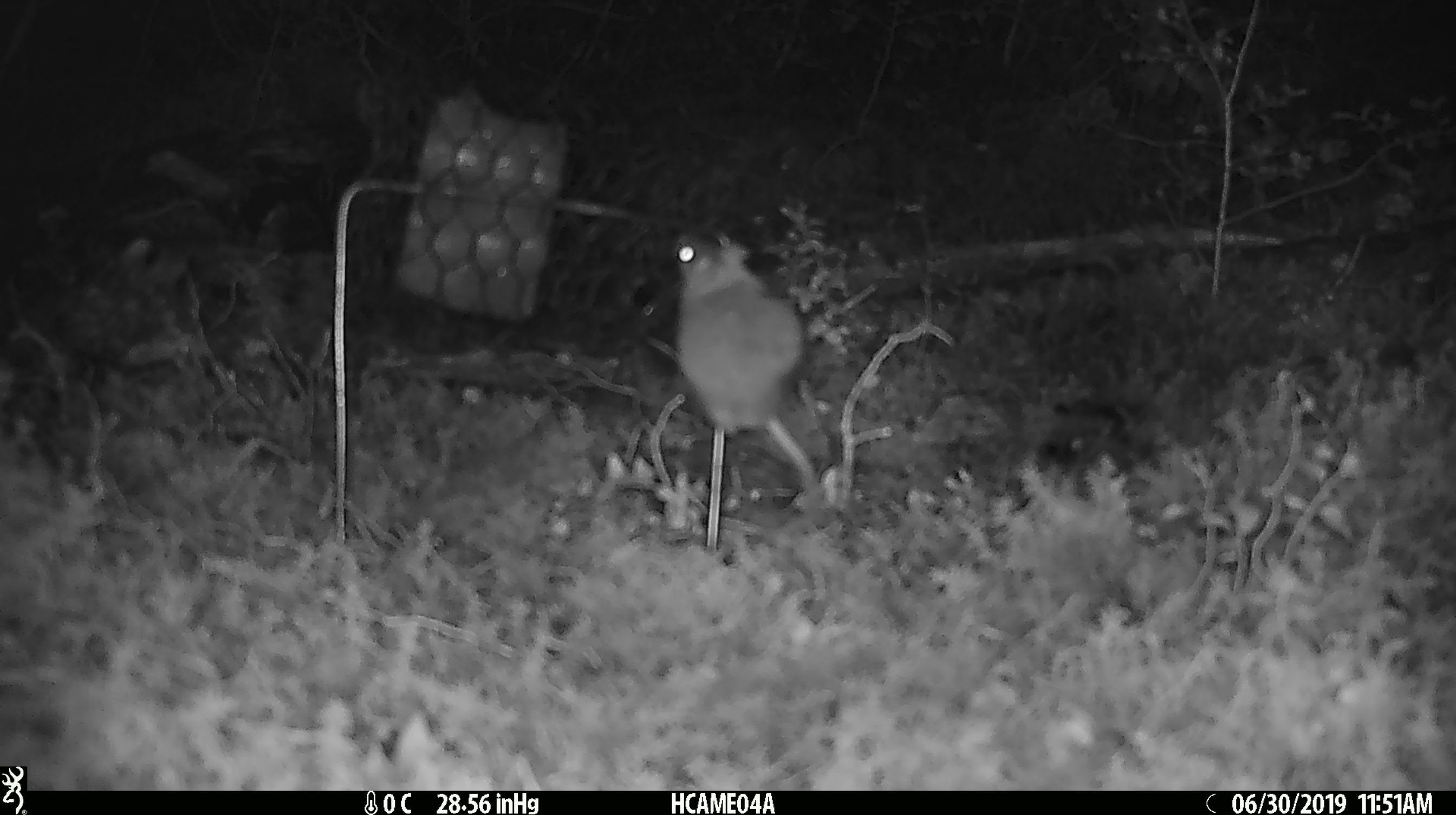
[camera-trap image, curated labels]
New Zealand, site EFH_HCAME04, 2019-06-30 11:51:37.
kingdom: Animalia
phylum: Chordata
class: Mammalia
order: Rodentia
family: Muridae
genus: Mus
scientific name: Mus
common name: mouse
Mouse (Mus).